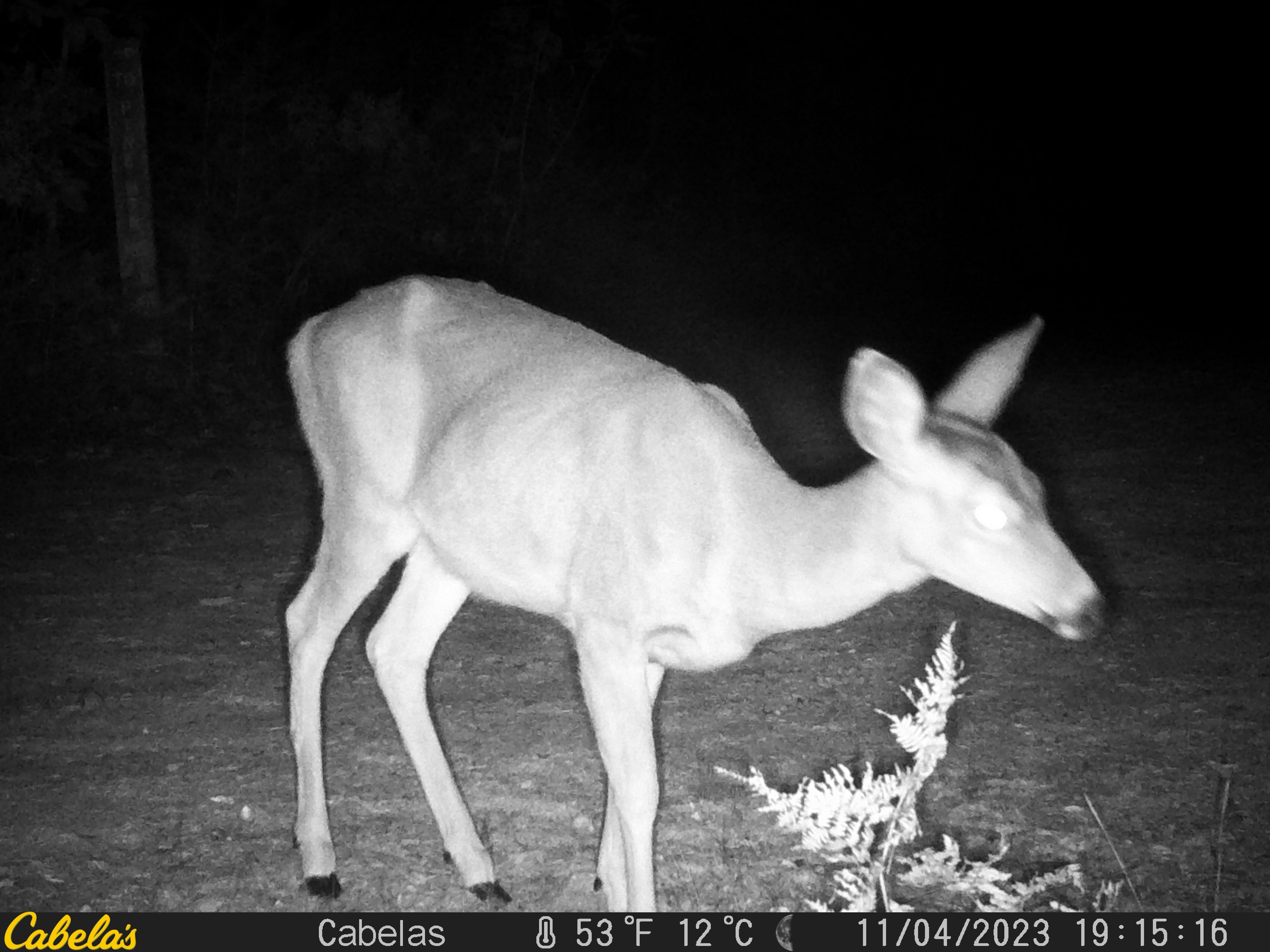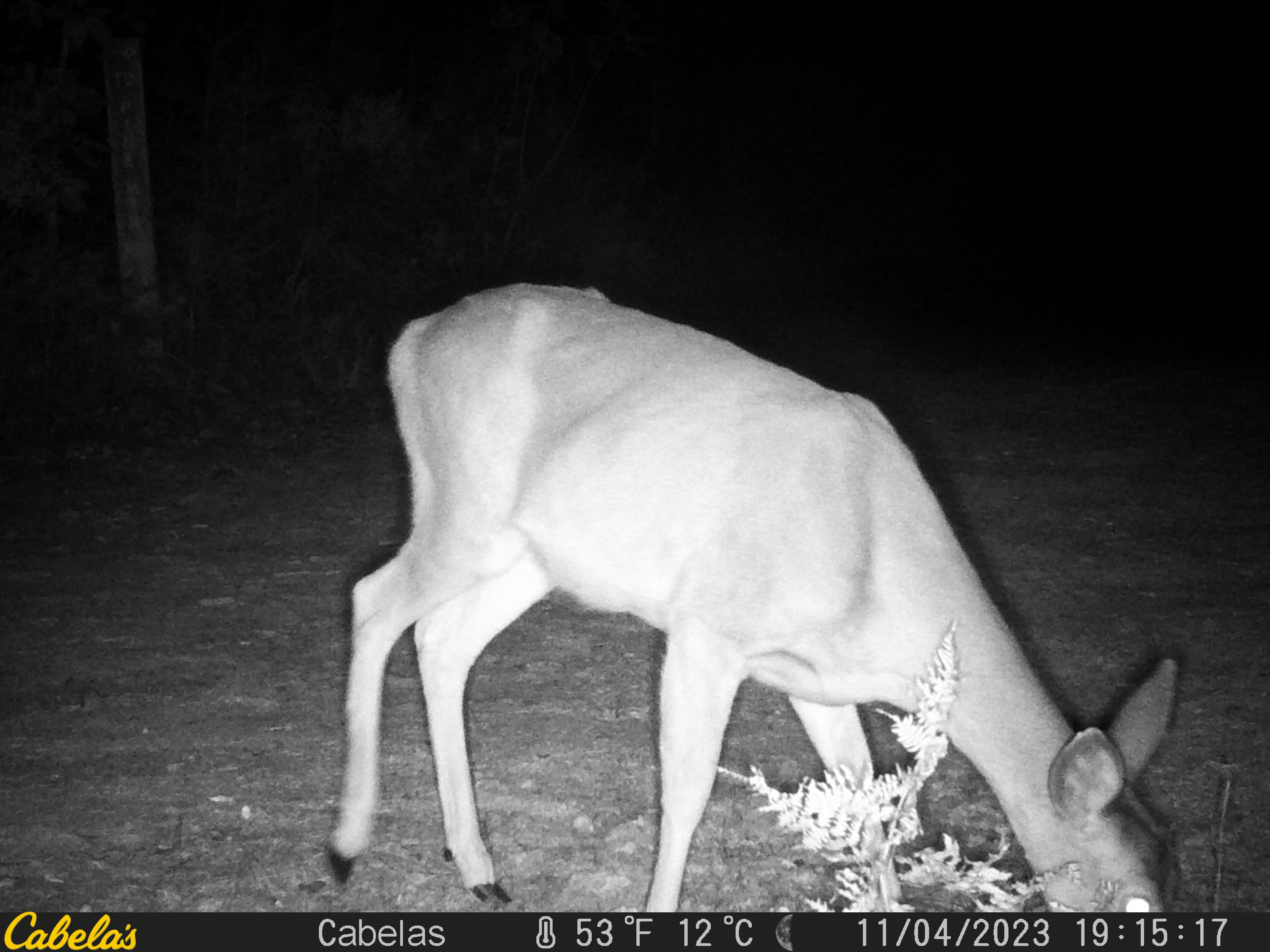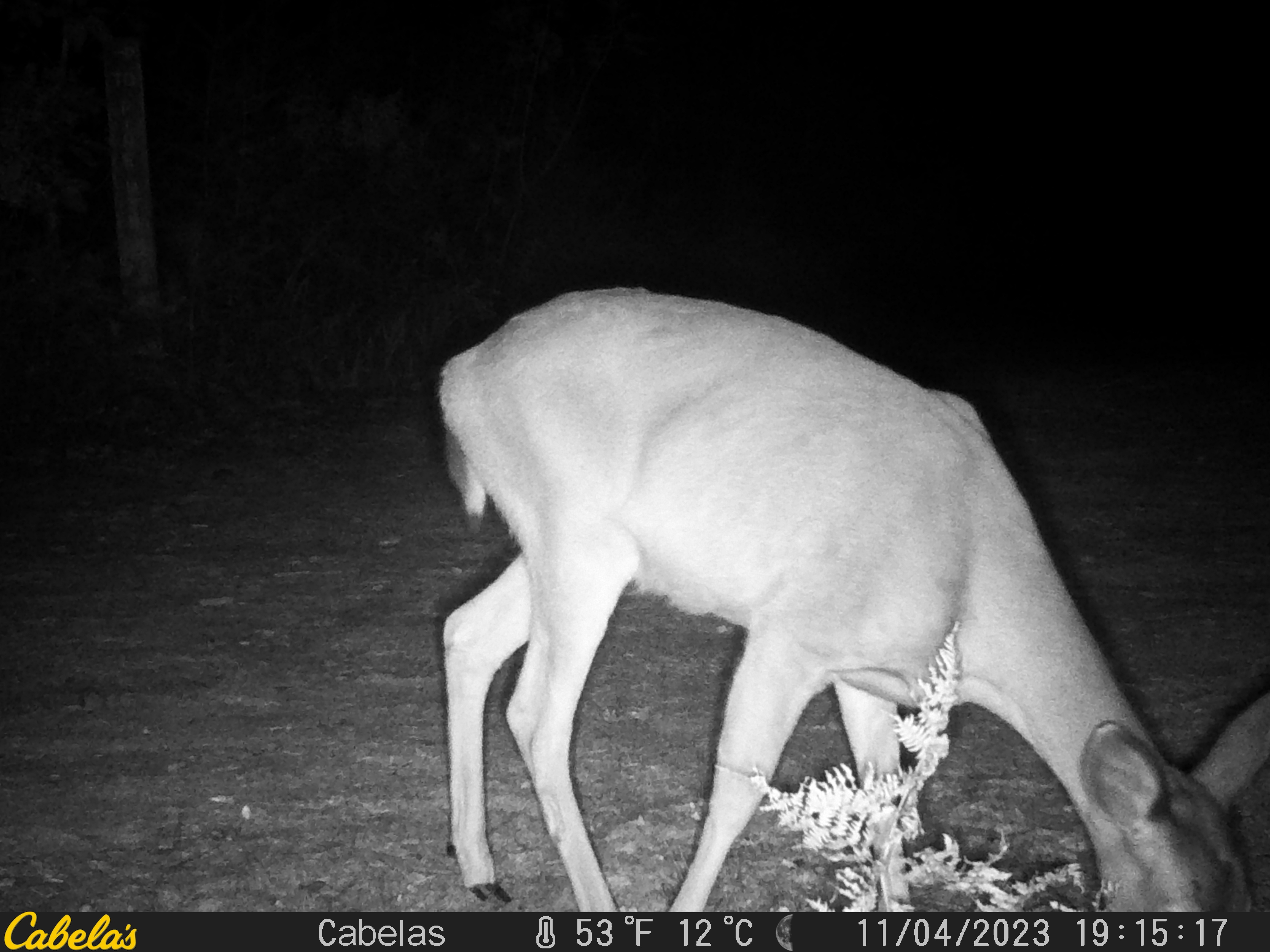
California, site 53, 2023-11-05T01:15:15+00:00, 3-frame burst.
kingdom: Animalia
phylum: Chordata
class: Mammalia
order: Artiodactyla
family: Cervidae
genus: Odocoileus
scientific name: Odocoileus hemionus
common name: mule deer